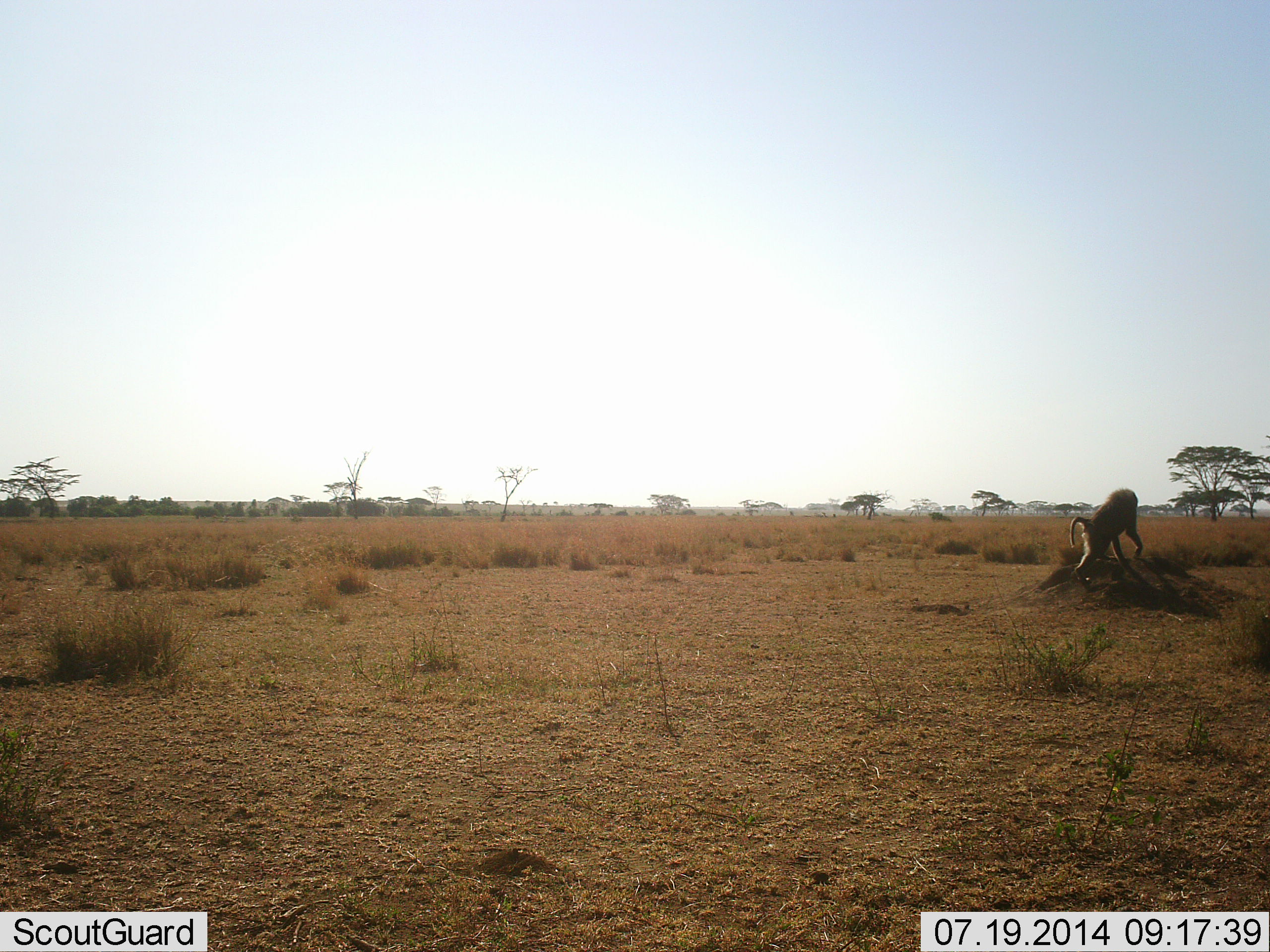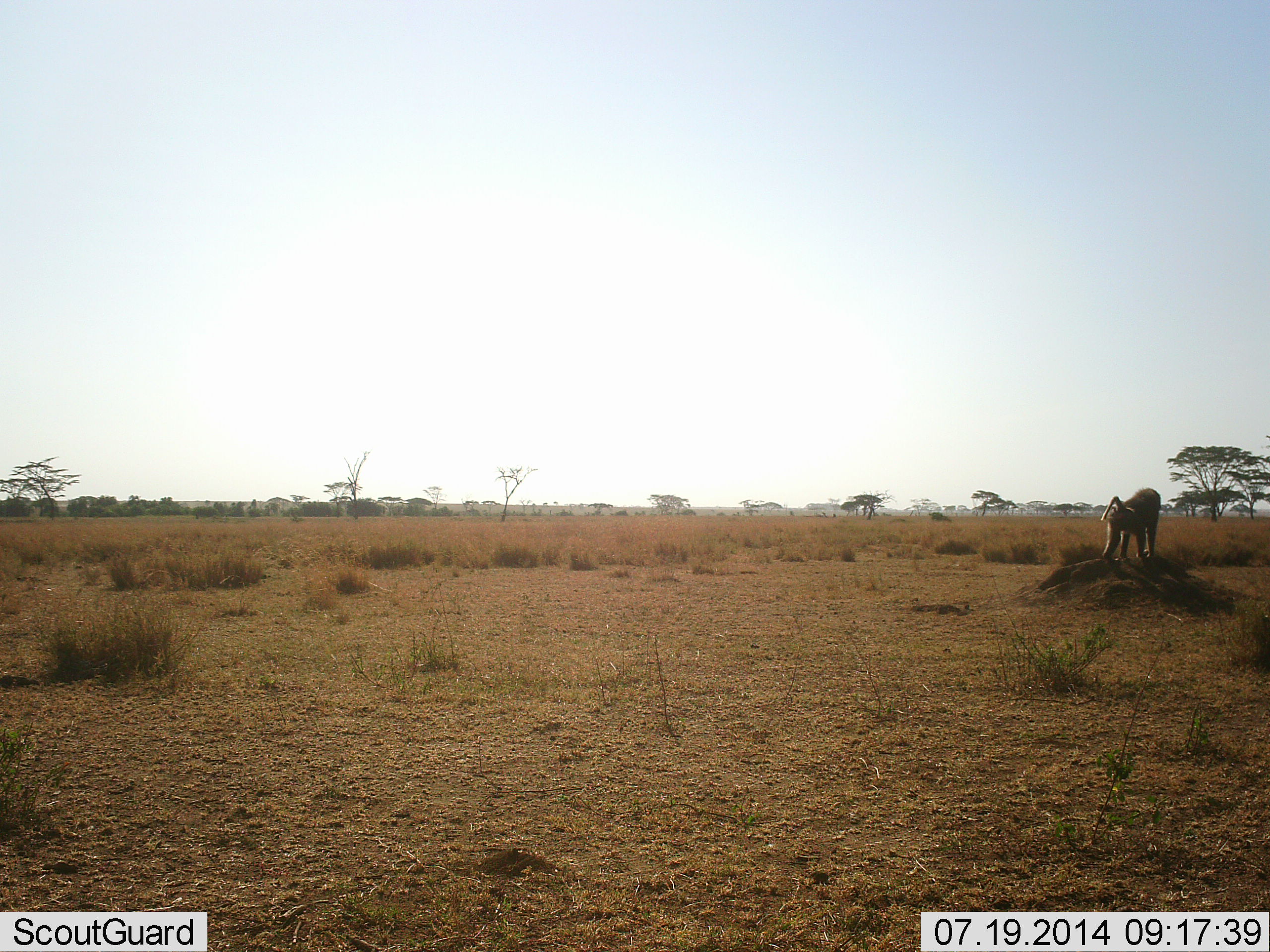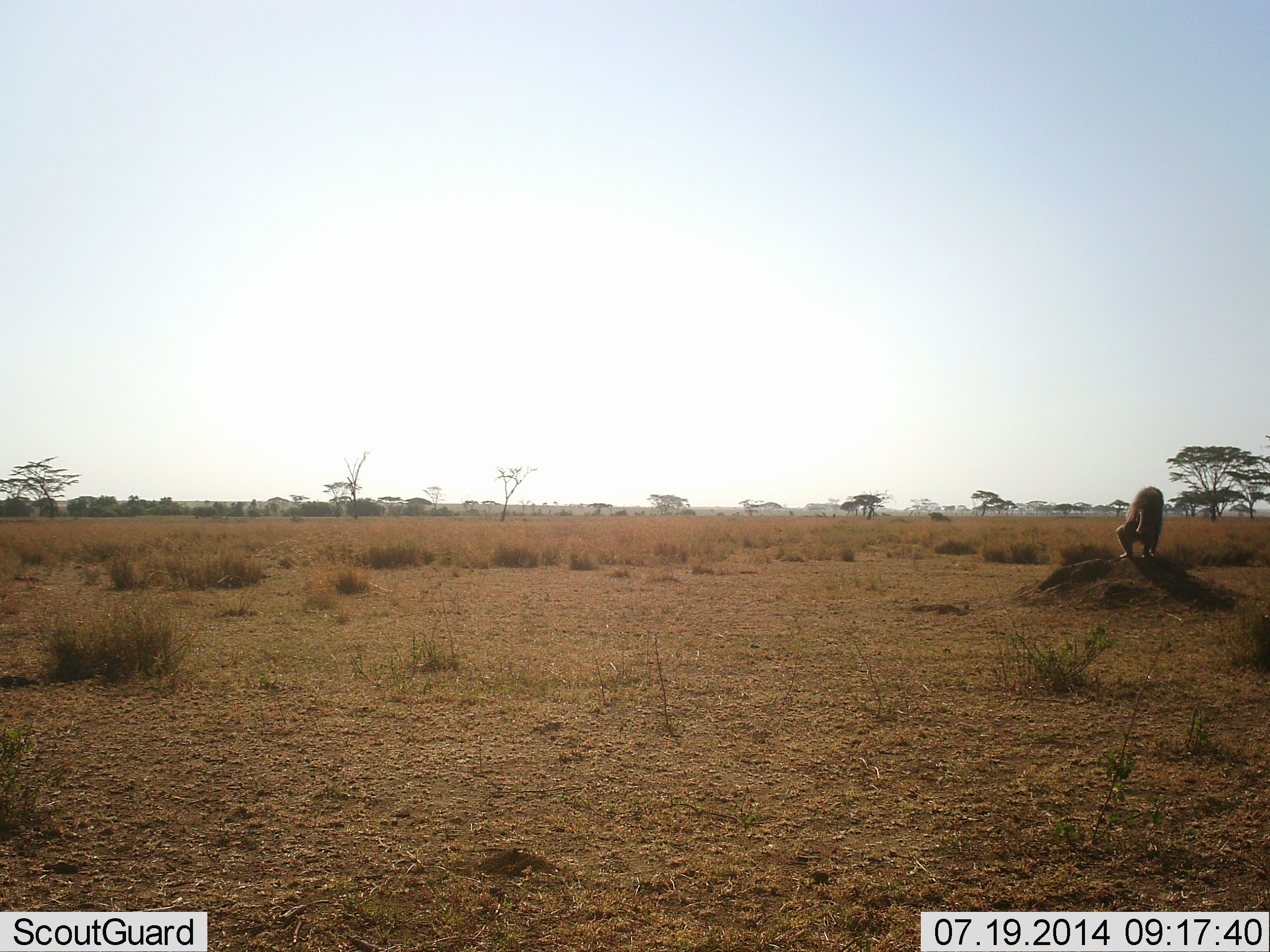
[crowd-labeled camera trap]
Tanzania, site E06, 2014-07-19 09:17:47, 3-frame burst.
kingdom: Animalia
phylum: Chordata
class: Mammalia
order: Primates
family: Cercopithecidae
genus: Papio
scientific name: Papio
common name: baboon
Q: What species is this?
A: Baboon (Papio).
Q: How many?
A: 1.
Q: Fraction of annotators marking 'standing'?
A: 40%.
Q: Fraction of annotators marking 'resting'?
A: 0%.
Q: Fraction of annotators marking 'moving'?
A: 60%.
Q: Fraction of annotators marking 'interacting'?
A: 10%.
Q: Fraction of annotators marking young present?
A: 0%.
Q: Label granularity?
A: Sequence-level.